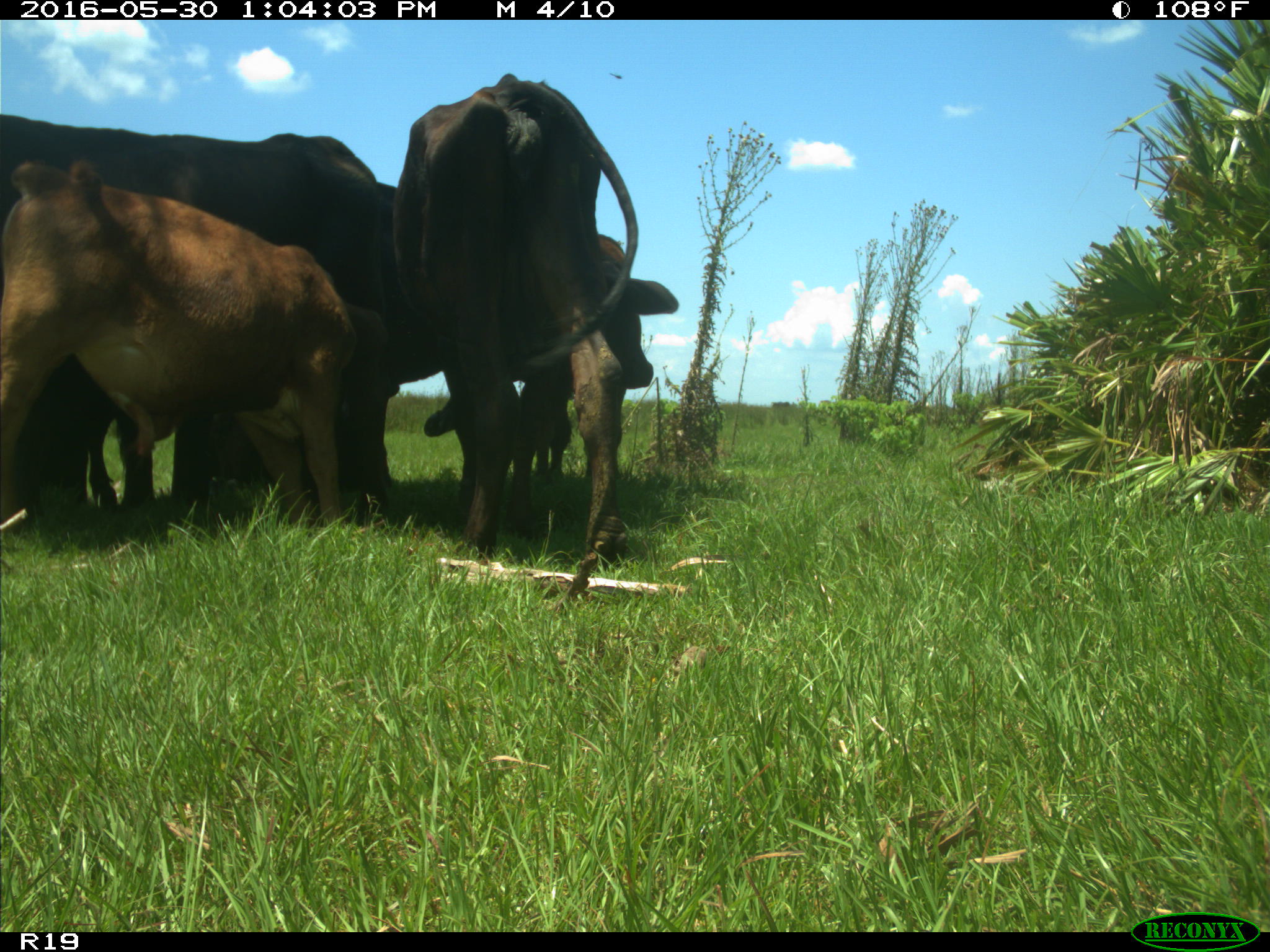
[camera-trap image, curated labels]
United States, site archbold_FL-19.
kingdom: Animalia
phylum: Chordata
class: Mammalia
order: Artiodactyla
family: Bovidae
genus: Bos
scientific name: Bos taurus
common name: domestic cow